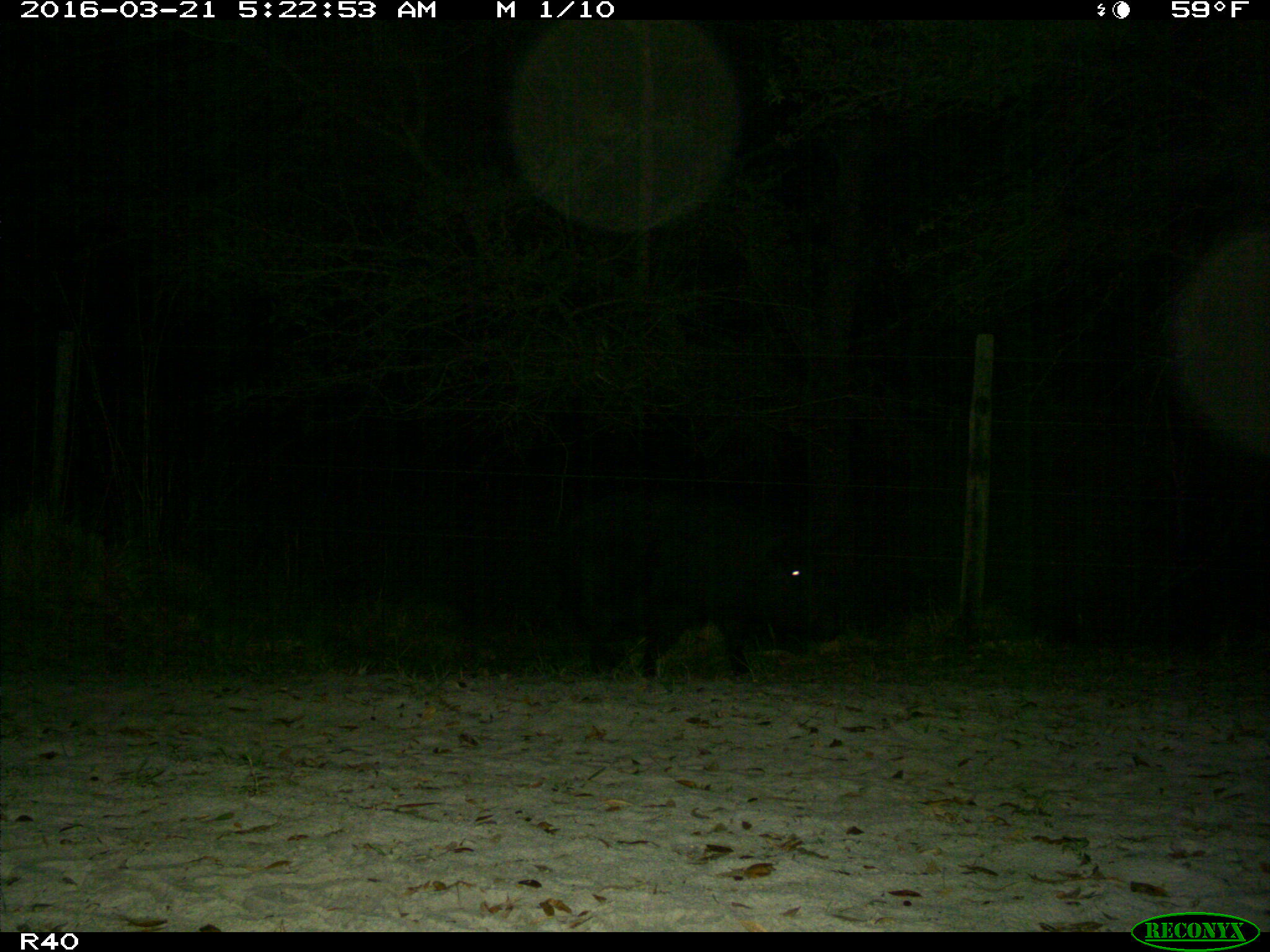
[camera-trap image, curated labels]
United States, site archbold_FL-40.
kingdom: Animalia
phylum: Chordata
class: Mammalia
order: Artiodactyla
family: Suidae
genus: Sus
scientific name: Sus scrofa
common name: wild boar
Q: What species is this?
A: Sus scrofa (wild boar).